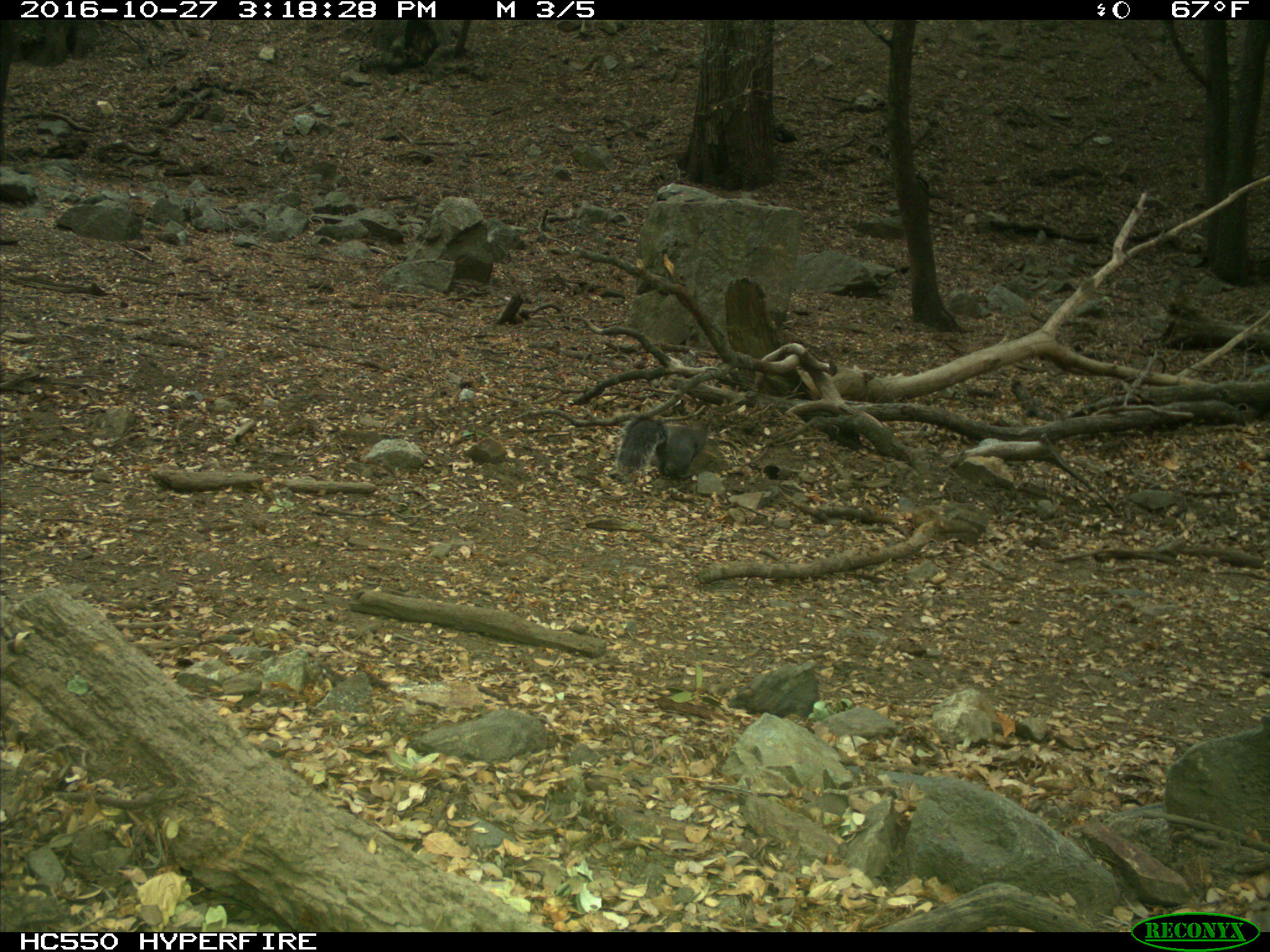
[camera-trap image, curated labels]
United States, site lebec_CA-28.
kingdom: Animalia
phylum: Chordata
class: Mammalia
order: Rodentia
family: Sciuridae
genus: Sciurus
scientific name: Sciurus carolinensis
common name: eastern gray squirrel